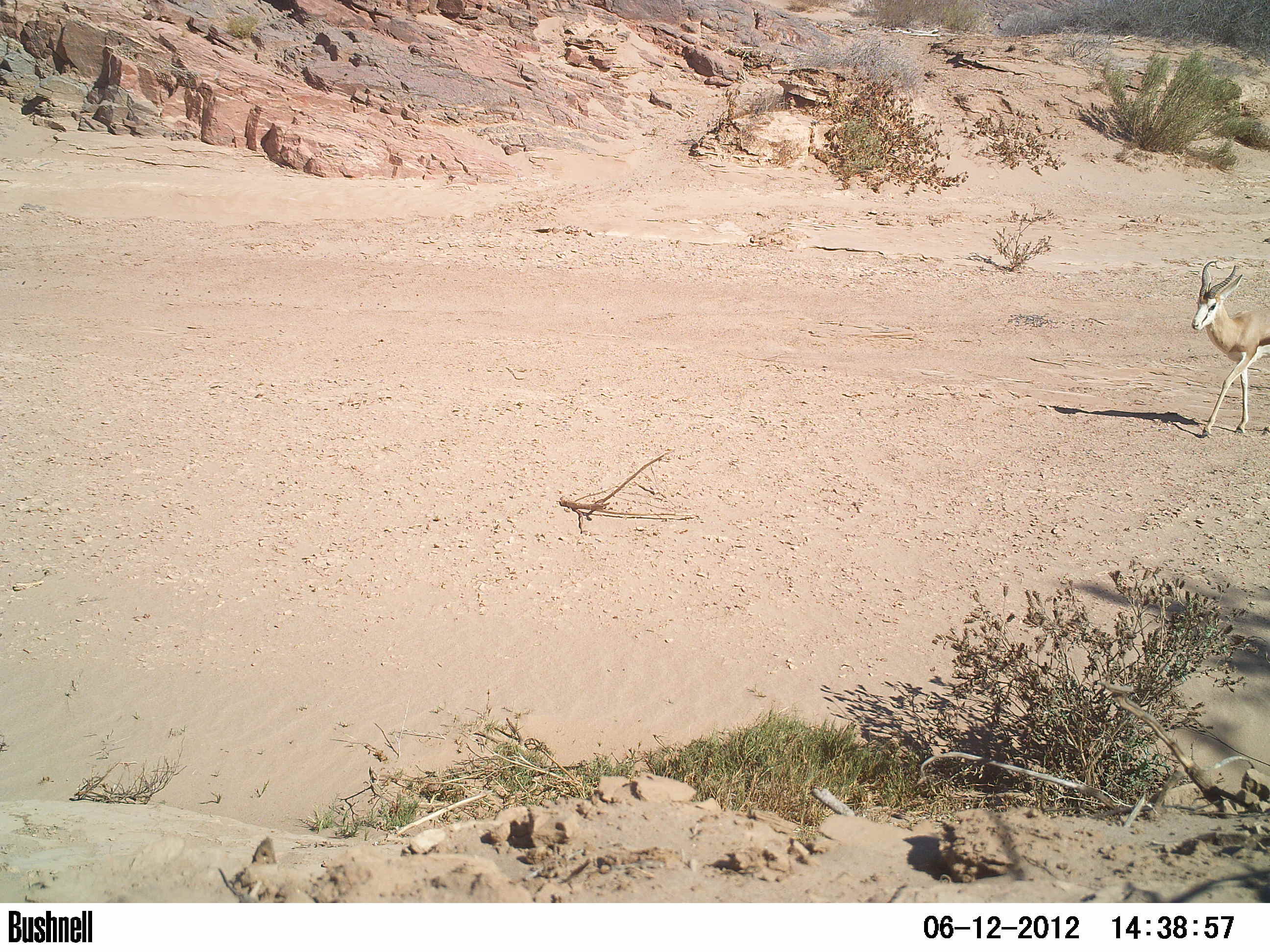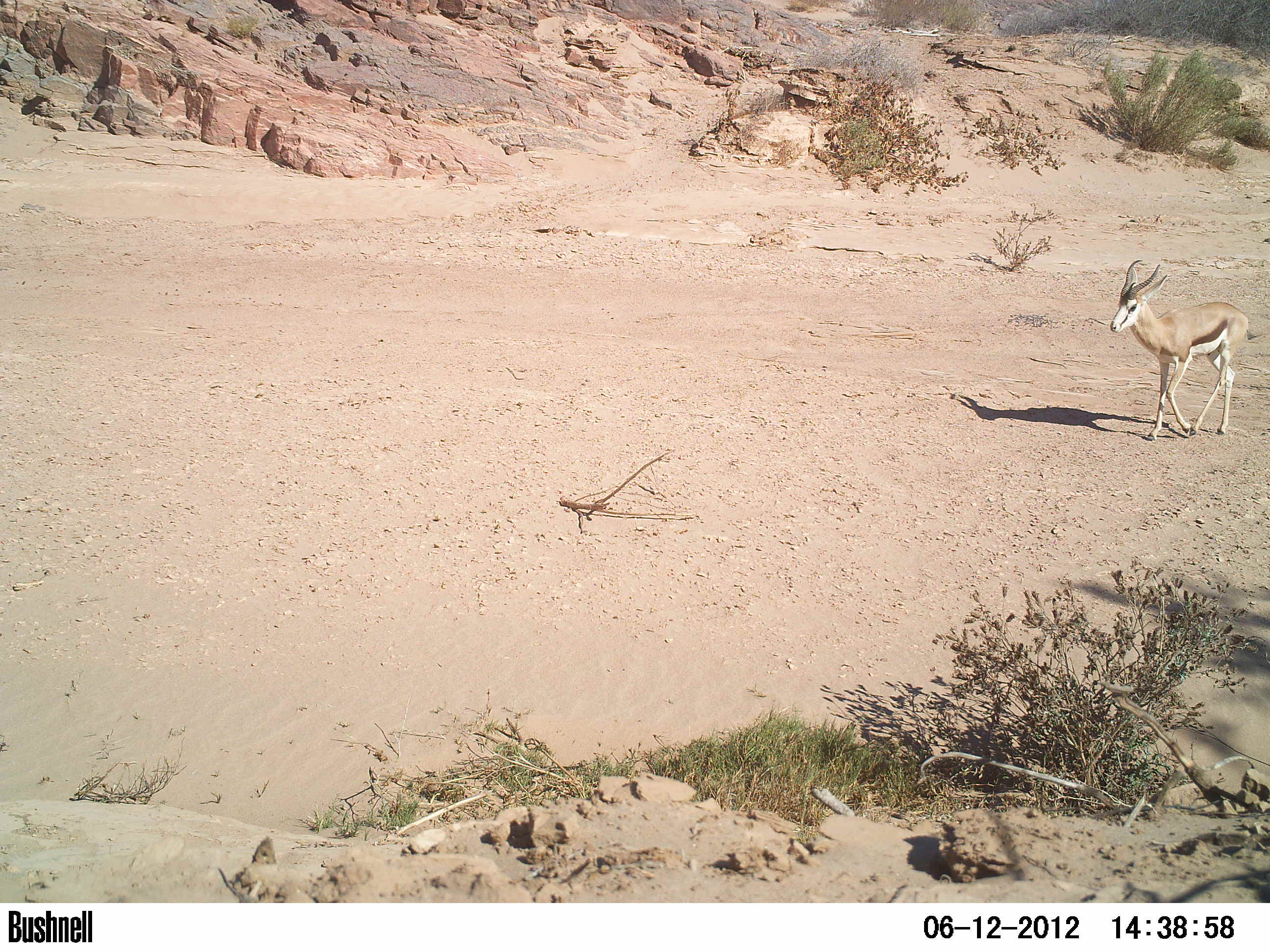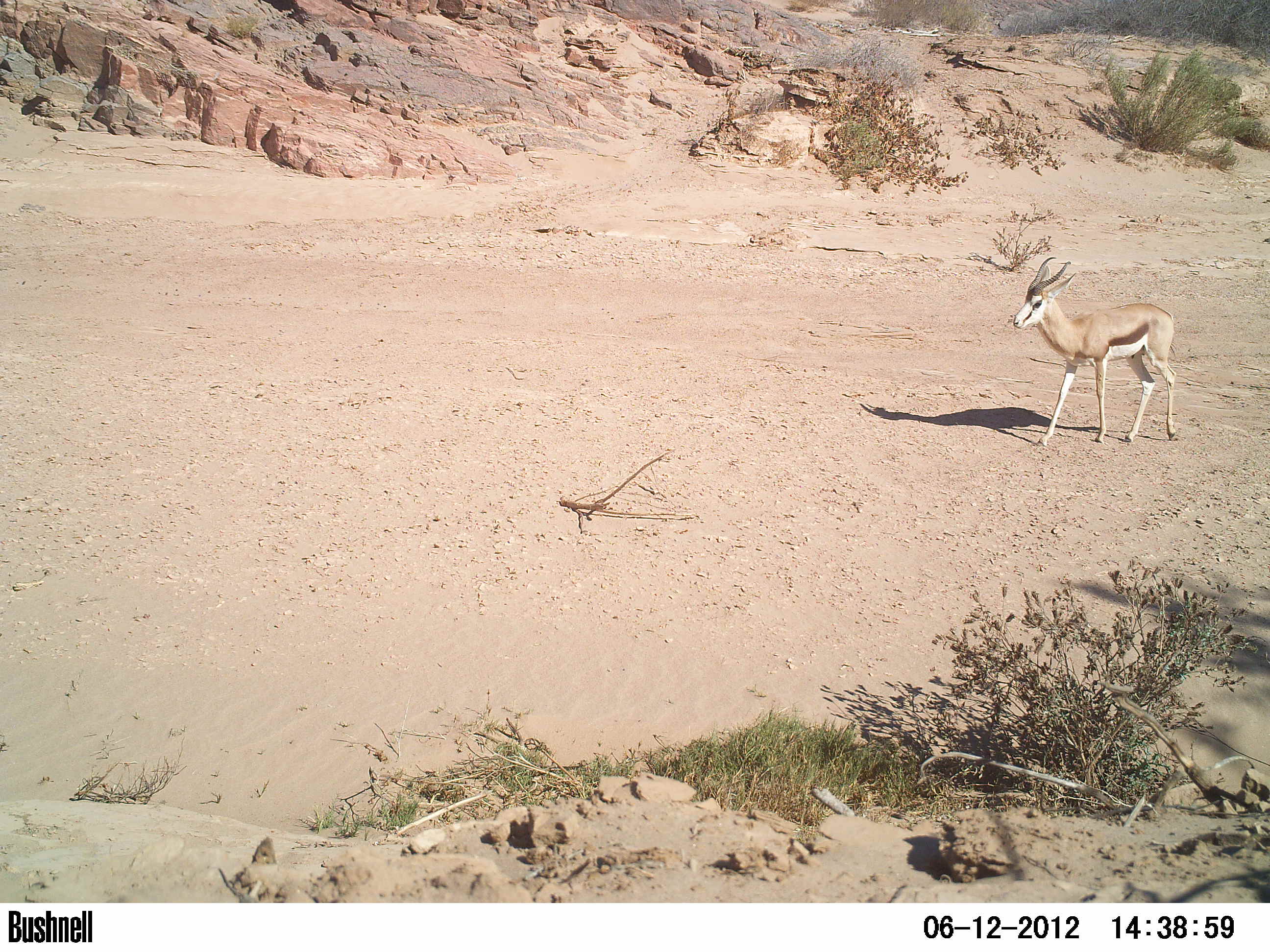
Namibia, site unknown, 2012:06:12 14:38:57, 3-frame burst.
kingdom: Animalia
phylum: Chordata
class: Mammalia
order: Artiodactyla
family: Bovidae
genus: Antidorcas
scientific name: Antidorcas marsupialis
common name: springbok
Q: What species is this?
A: Antidorcas marsupialis (springbok).